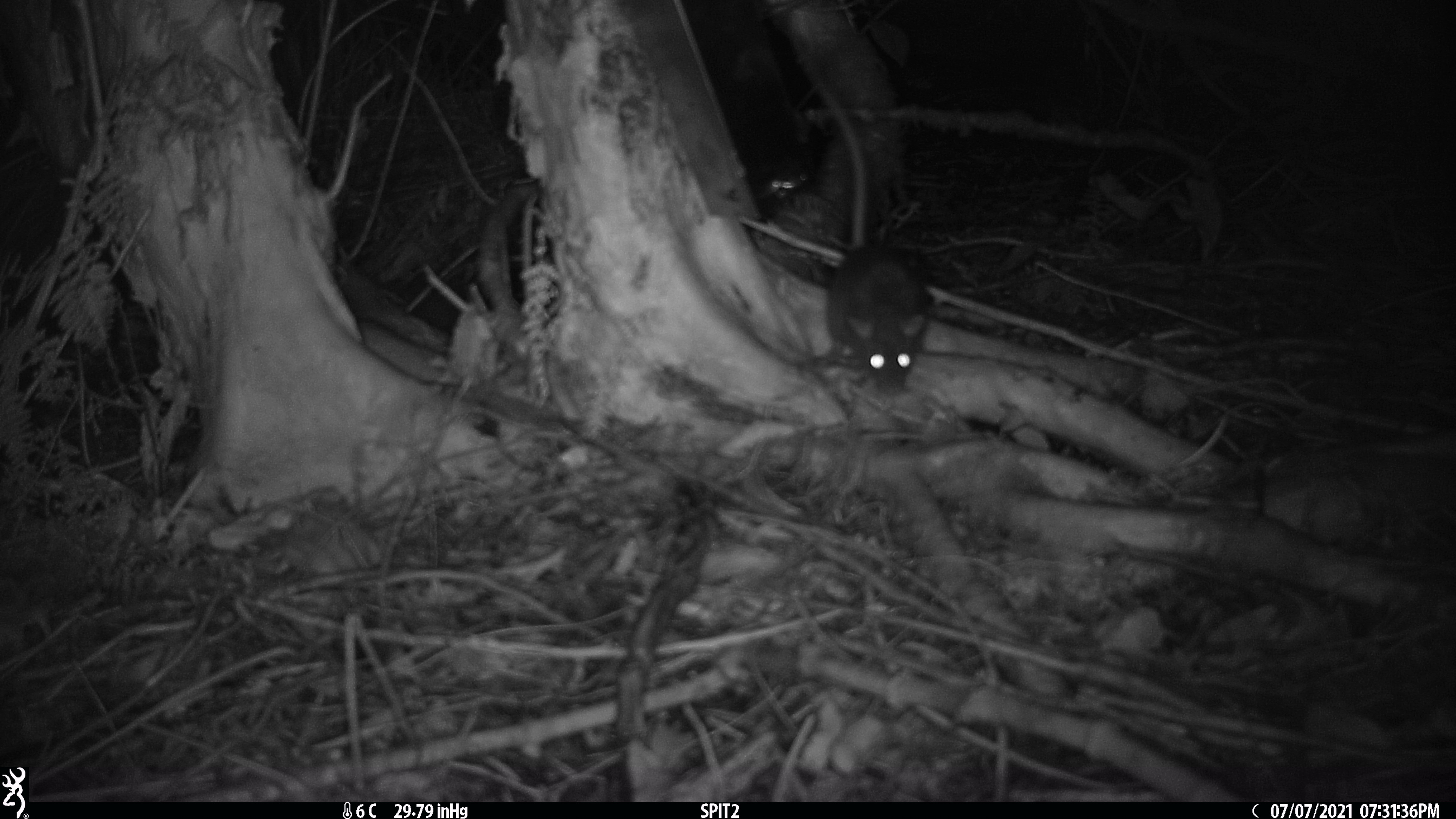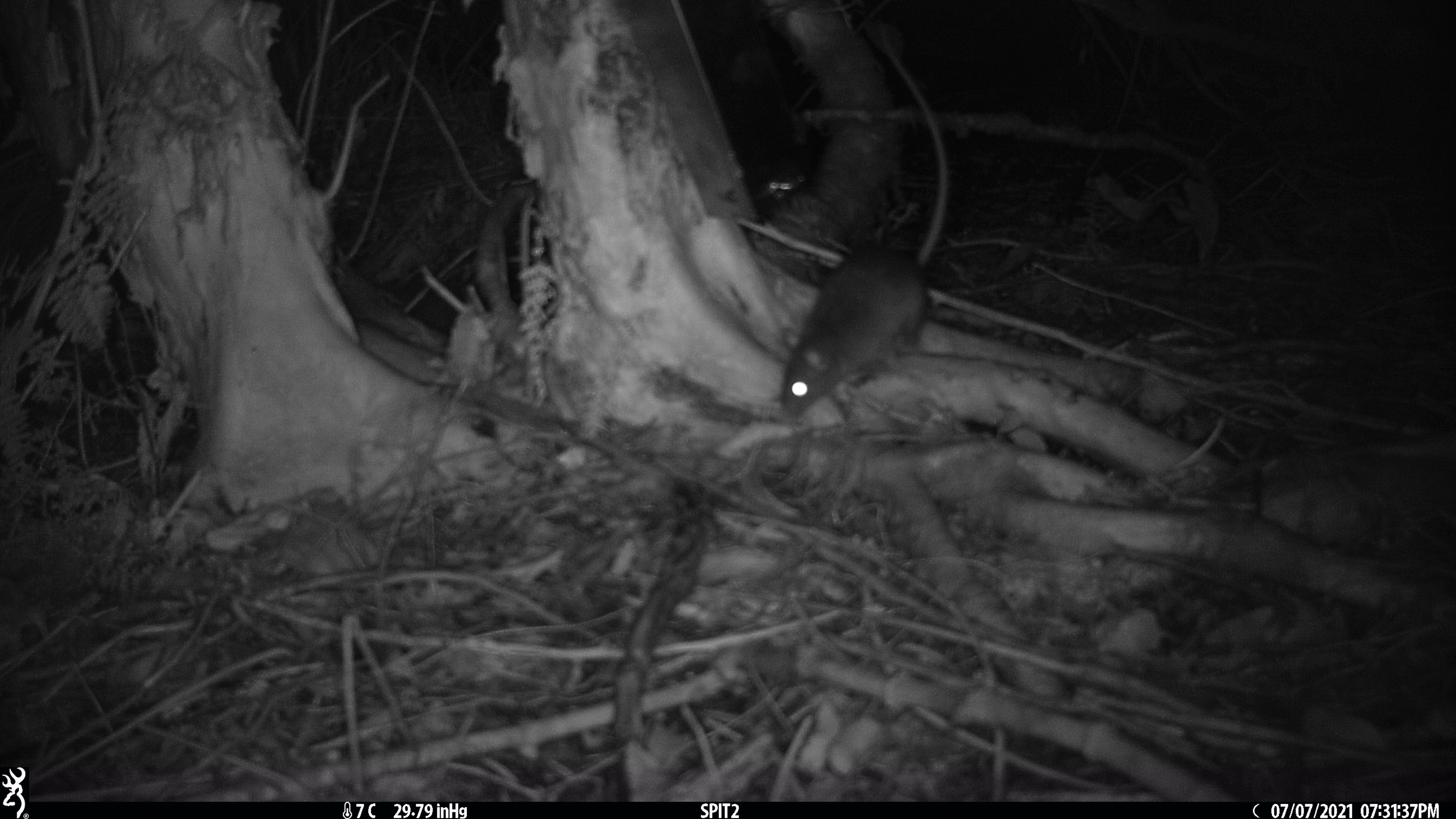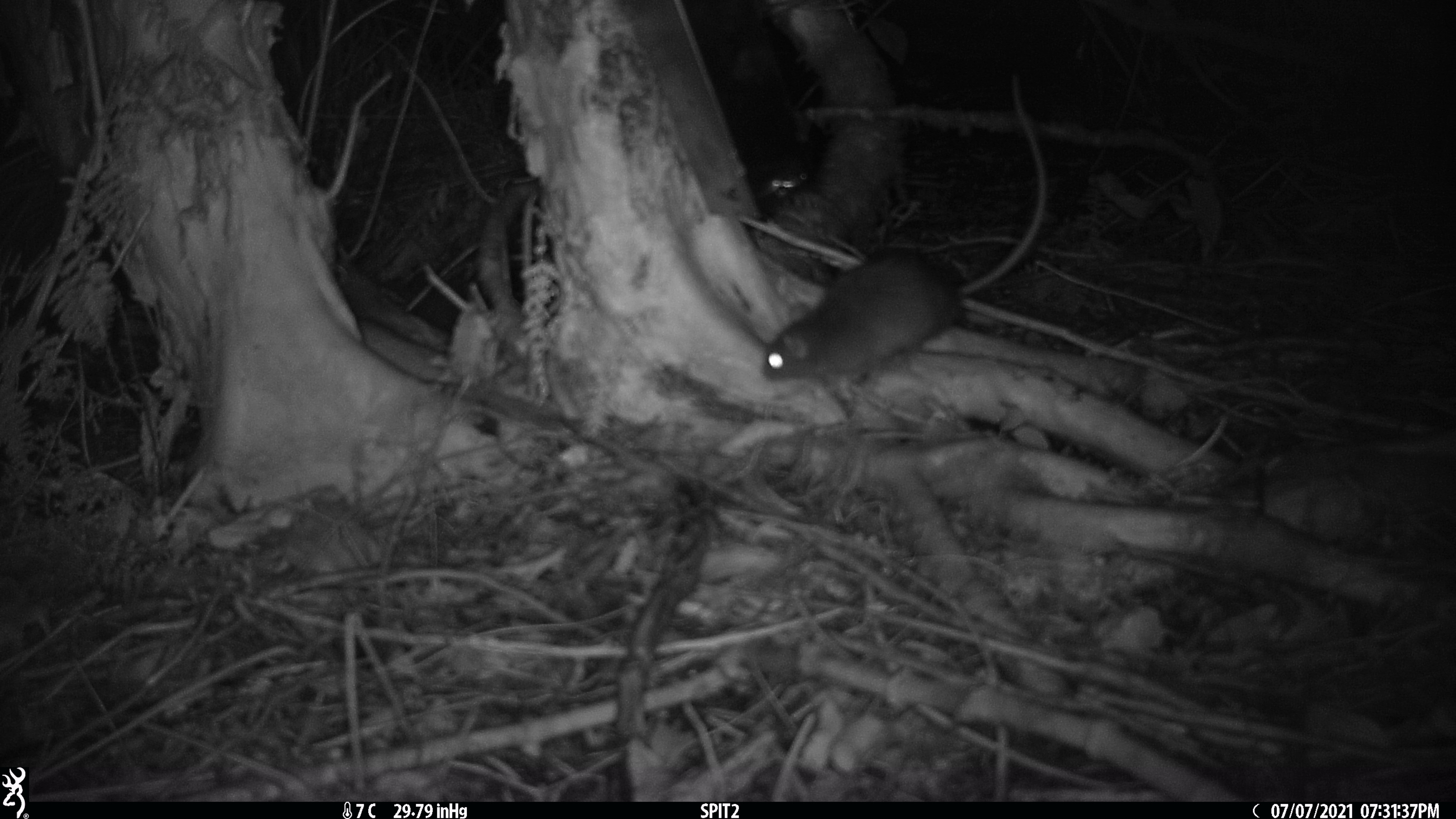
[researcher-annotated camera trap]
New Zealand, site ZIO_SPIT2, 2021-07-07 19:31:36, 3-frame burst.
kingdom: Animalia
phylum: Chordata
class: Mammalia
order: Rodentia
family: Muridae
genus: Rattus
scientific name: Rattus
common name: rat